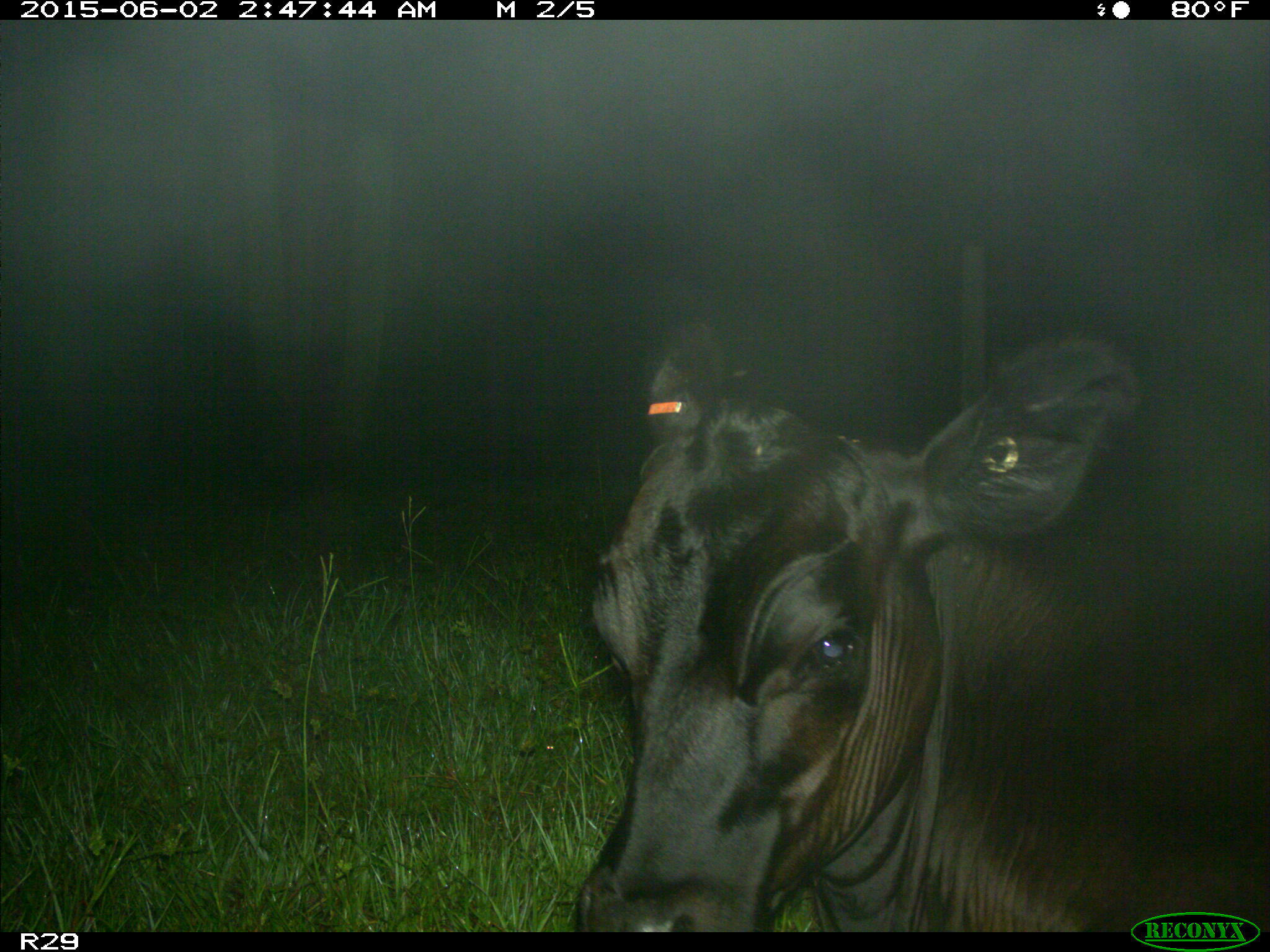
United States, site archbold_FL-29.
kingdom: Animalia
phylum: Chordata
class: Mammalia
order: Artiodactyla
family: Bovidae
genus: Bos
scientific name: Bos taurus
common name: domestic cow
Bos taurus (domestic cow).